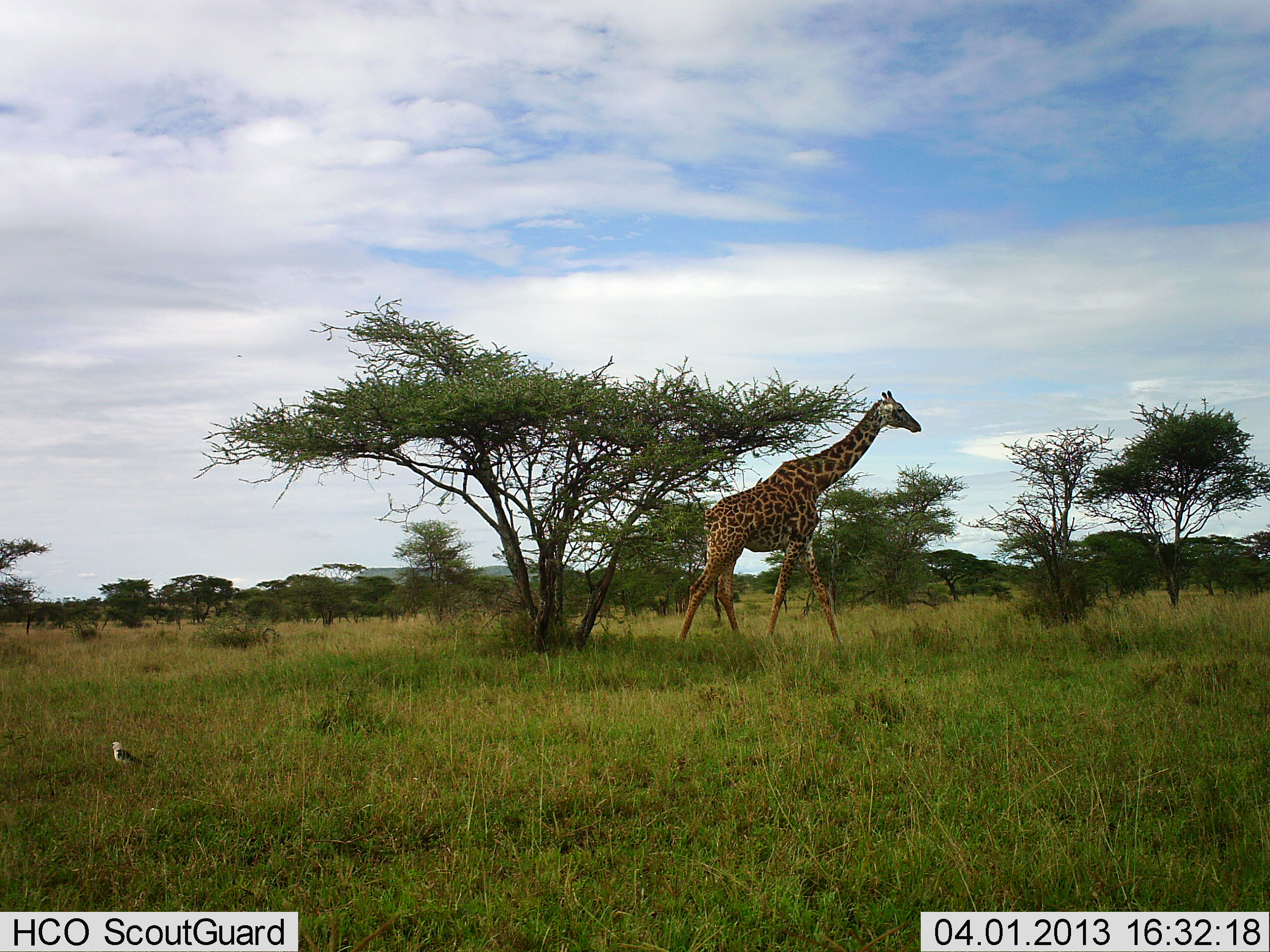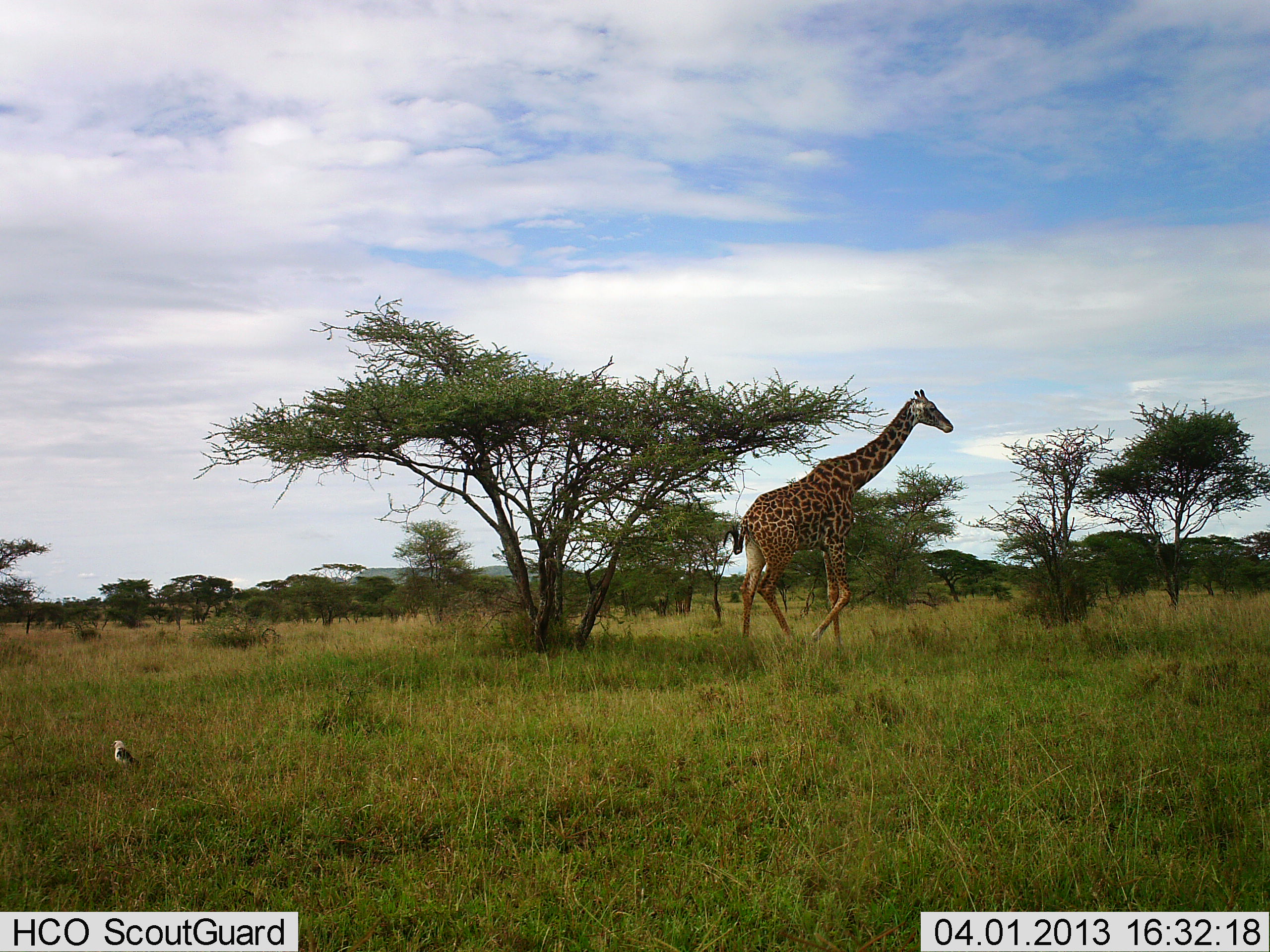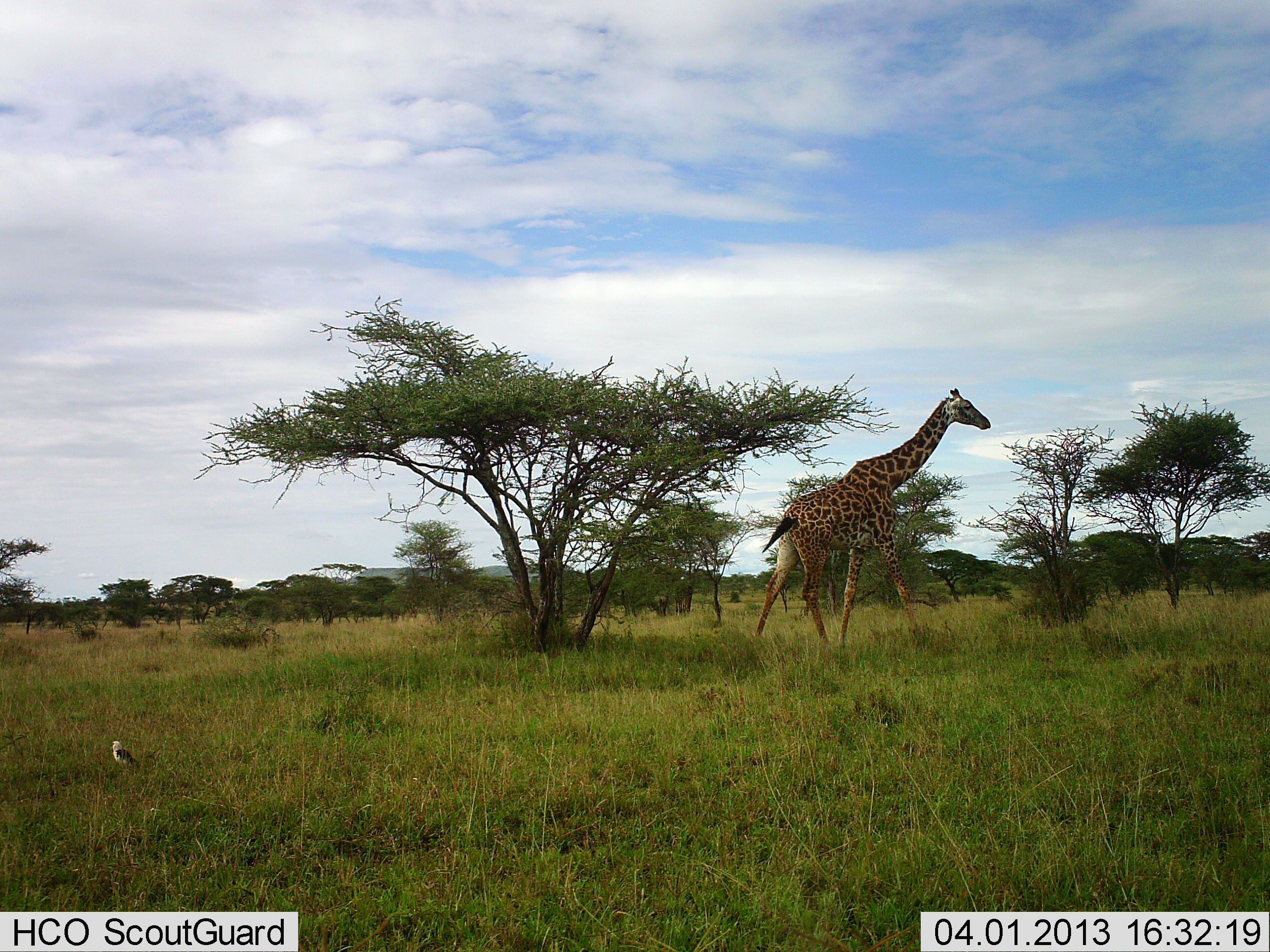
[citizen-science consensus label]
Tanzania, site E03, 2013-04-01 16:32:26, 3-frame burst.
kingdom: Animalia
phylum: Chordata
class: Mammalia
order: Artiodactyla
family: Giraffidae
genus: Giraffa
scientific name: Giraffa camelopardalis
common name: giraffe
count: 1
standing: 0%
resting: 0%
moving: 100%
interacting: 0%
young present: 0%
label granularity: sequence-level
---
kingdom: Animalia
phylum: Chordata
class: Aves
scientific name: Aves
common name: bird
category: otherbird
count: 1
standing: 100%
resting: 0%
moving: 0%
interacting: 0%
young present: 0%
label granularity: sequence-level